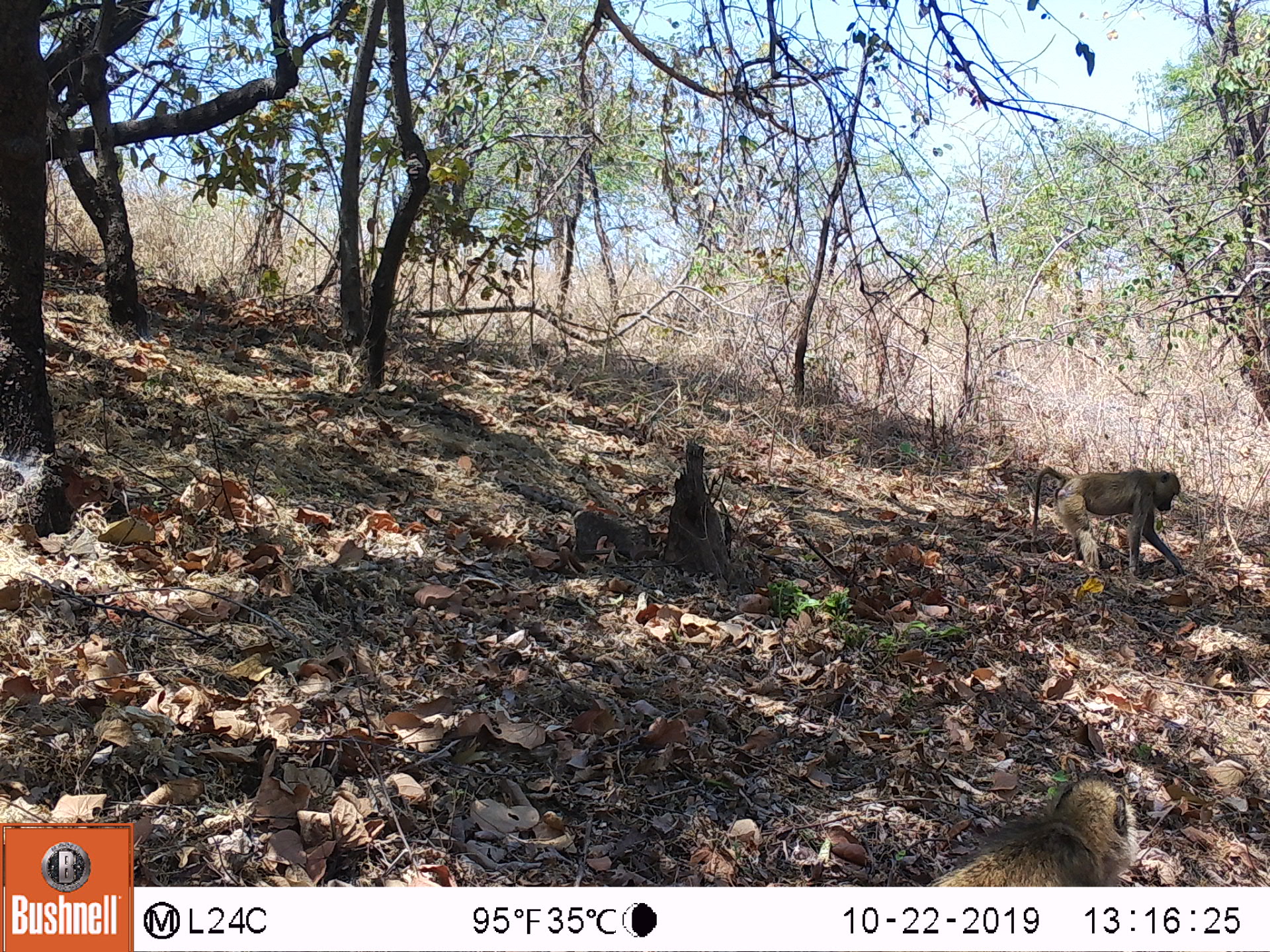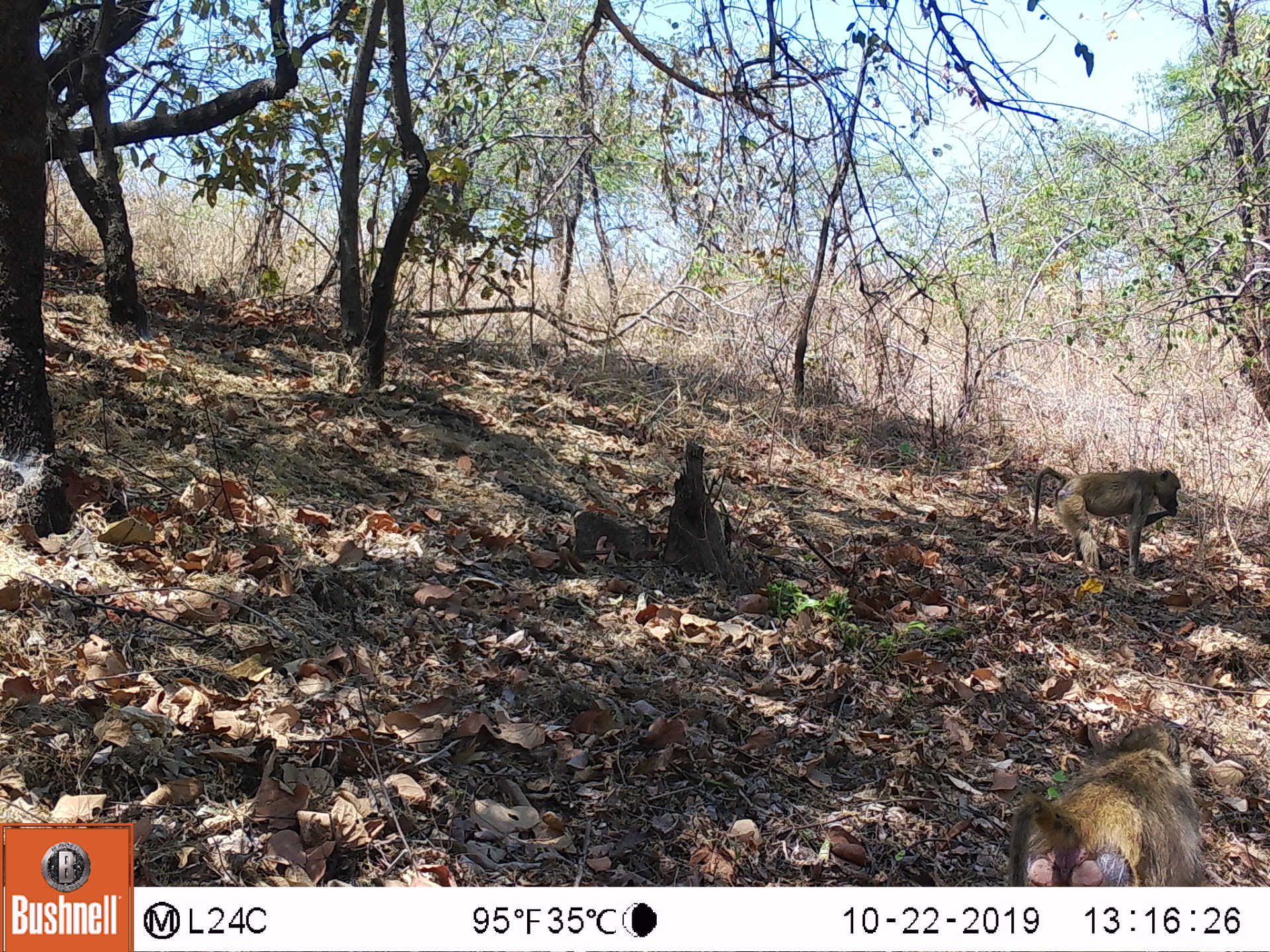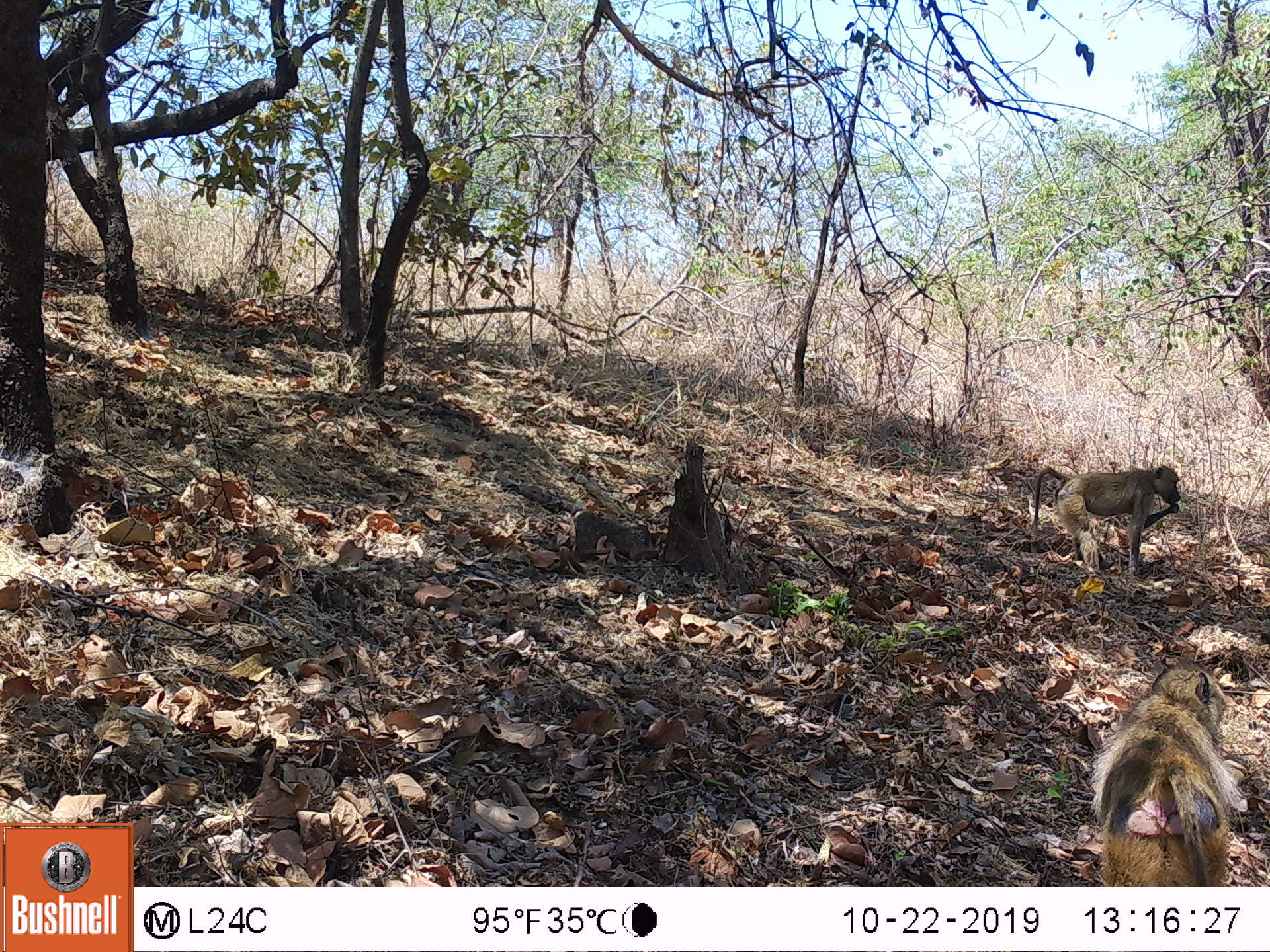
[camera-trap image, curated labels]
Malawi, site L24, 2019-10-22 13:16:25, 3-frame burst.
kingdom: Animalia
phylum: Chordata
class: Mammalia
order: Primates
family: Cercopithecidae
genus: Papio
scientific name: Papio cynocephalus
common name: yellow baboon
Yellow baboon (Papio cynocephalus), count 2.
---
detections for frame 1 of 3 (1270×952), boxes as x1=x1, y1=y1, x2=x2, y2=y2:
yellow baboon: x1=932, y1=772, x2=1142, y2=880; x1=1025, y1=457, x2=1189, y2=577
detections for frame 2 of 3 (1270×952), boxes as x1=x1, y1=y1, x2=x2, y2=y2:
yellow baboon: x1=1003, y1=722, x2=1211, y2=880; x1=1032, y1=469, x2=1182, y2=574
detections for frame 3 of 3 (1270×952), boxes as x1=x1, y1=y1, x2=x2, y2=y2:
yellow baboon: x1=1091, y1=661, x2=1243, y2=885; x1=1029, y1=464, x2=1185, y2=575